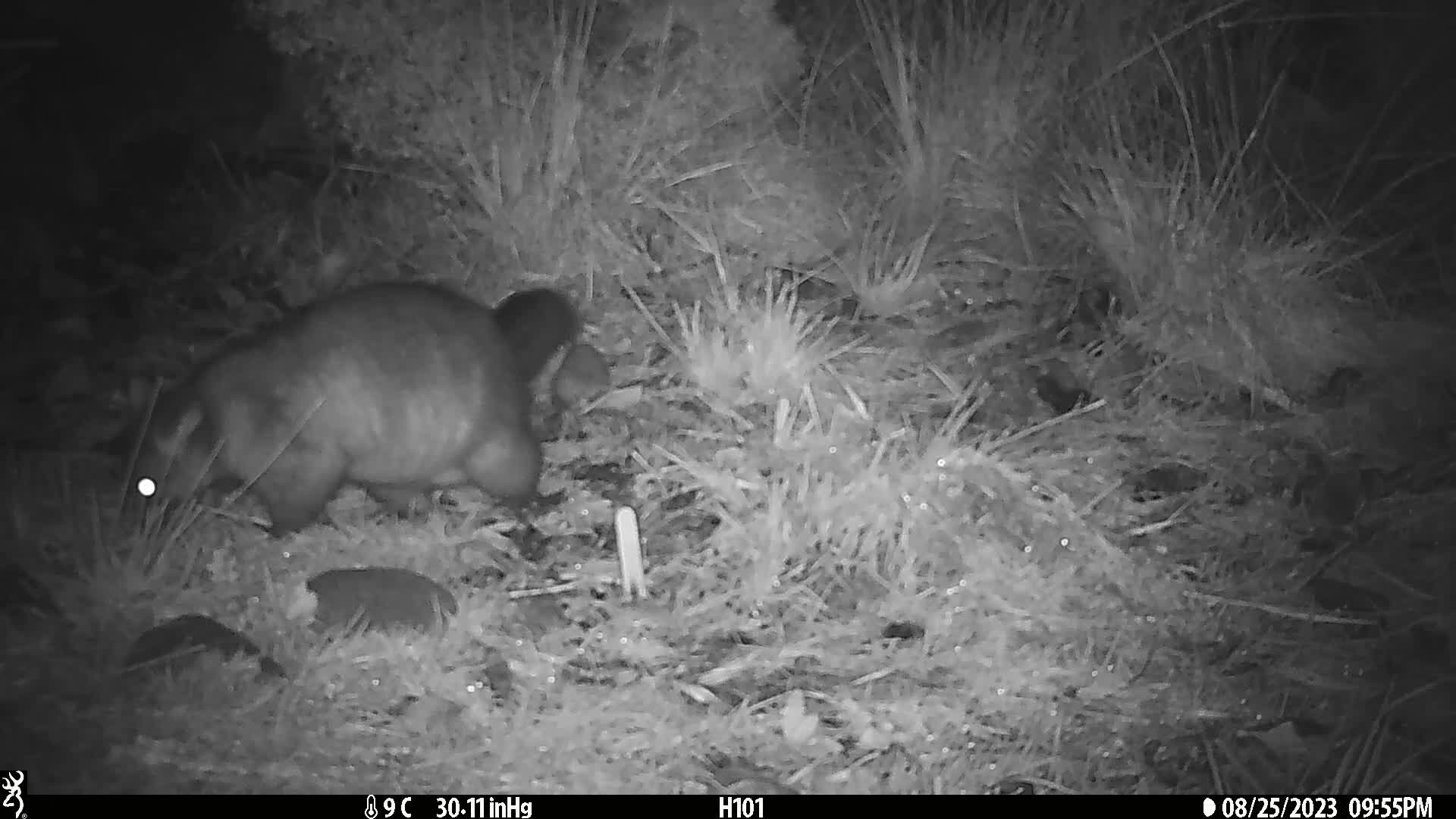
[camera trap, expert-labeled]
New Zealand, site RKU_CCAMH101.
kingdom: Animalia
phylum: Chordata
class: Mammalia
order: Diprotodontia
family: Phalangeridae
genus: Trichosurus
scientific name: Trichosurus vulpecula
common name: common brushtail possum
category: possum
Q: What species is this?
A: Possum (common brushtail possum) (Trichosurus vulpecula).